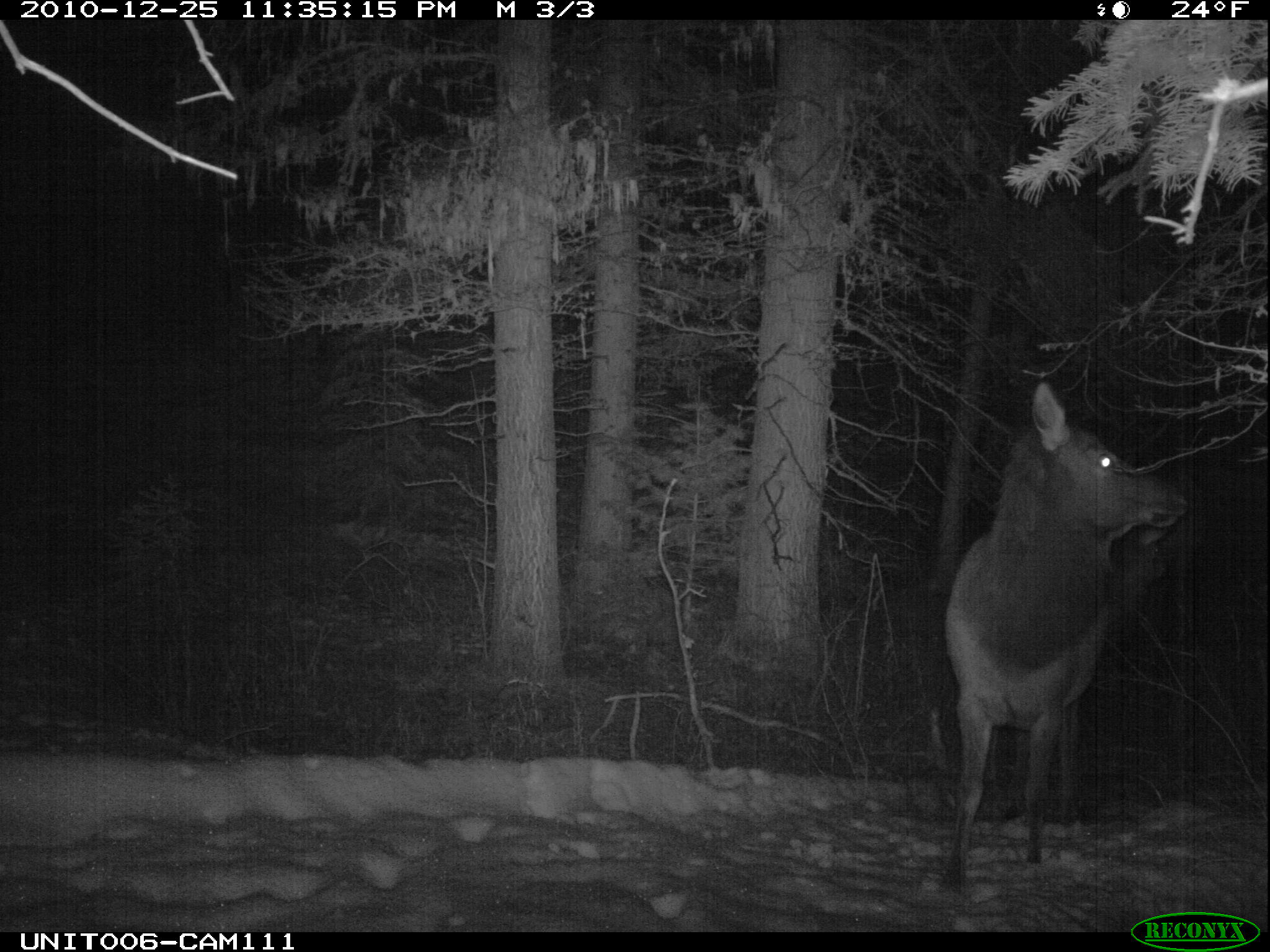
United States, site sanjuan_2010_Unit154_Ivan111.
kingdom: Animalia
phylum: Chordata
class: Mammalia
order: Artiodactyla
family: Cervidae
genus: Cervus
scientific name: Cervus elaphus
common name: red deer